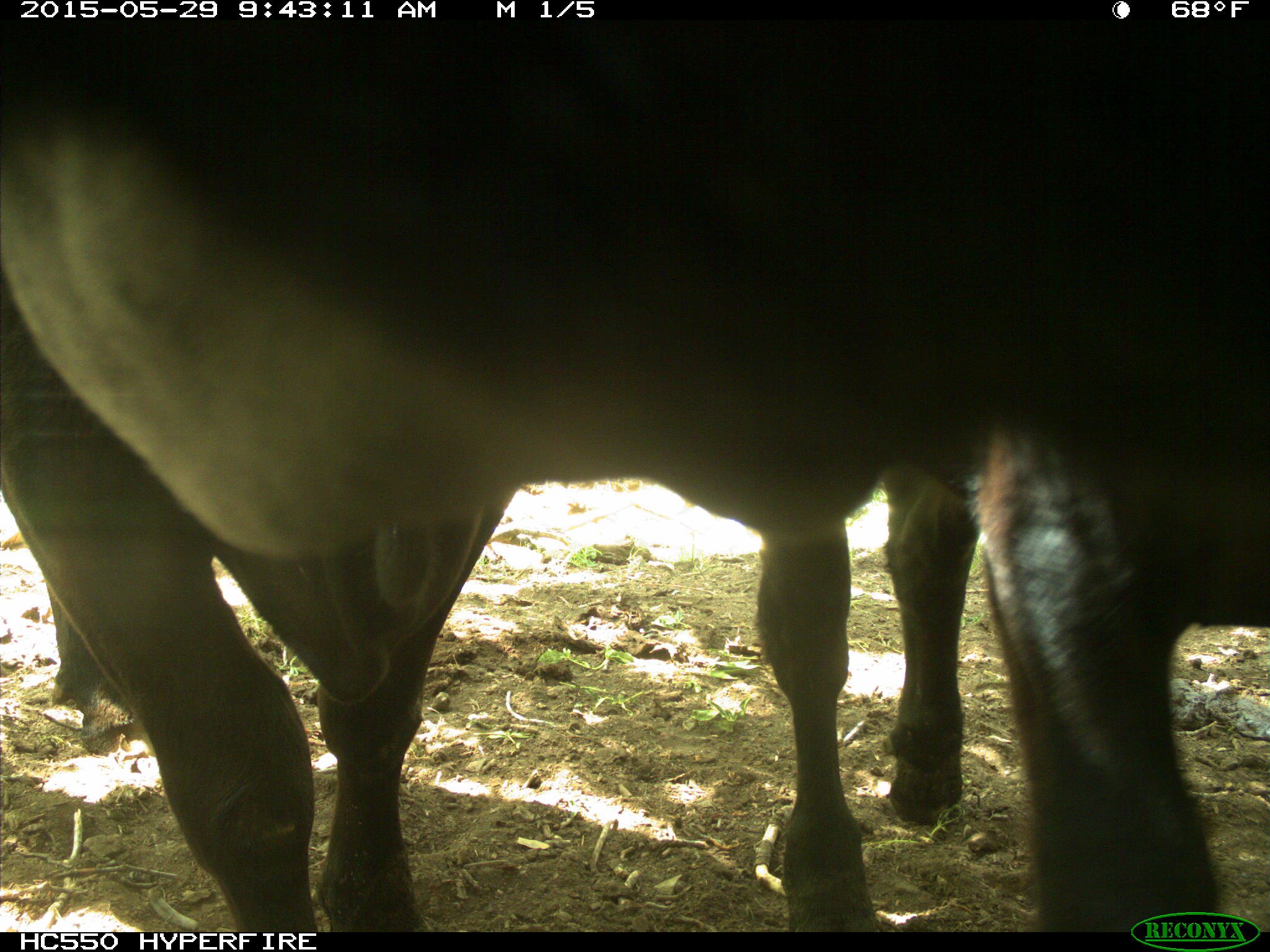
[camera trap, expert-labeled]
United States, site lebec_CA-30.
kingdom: Animalia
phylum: Chordata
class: Mammalia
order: Artiodactyla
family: Bovidae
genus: Bos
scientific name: Bos taurus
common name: domestic cow